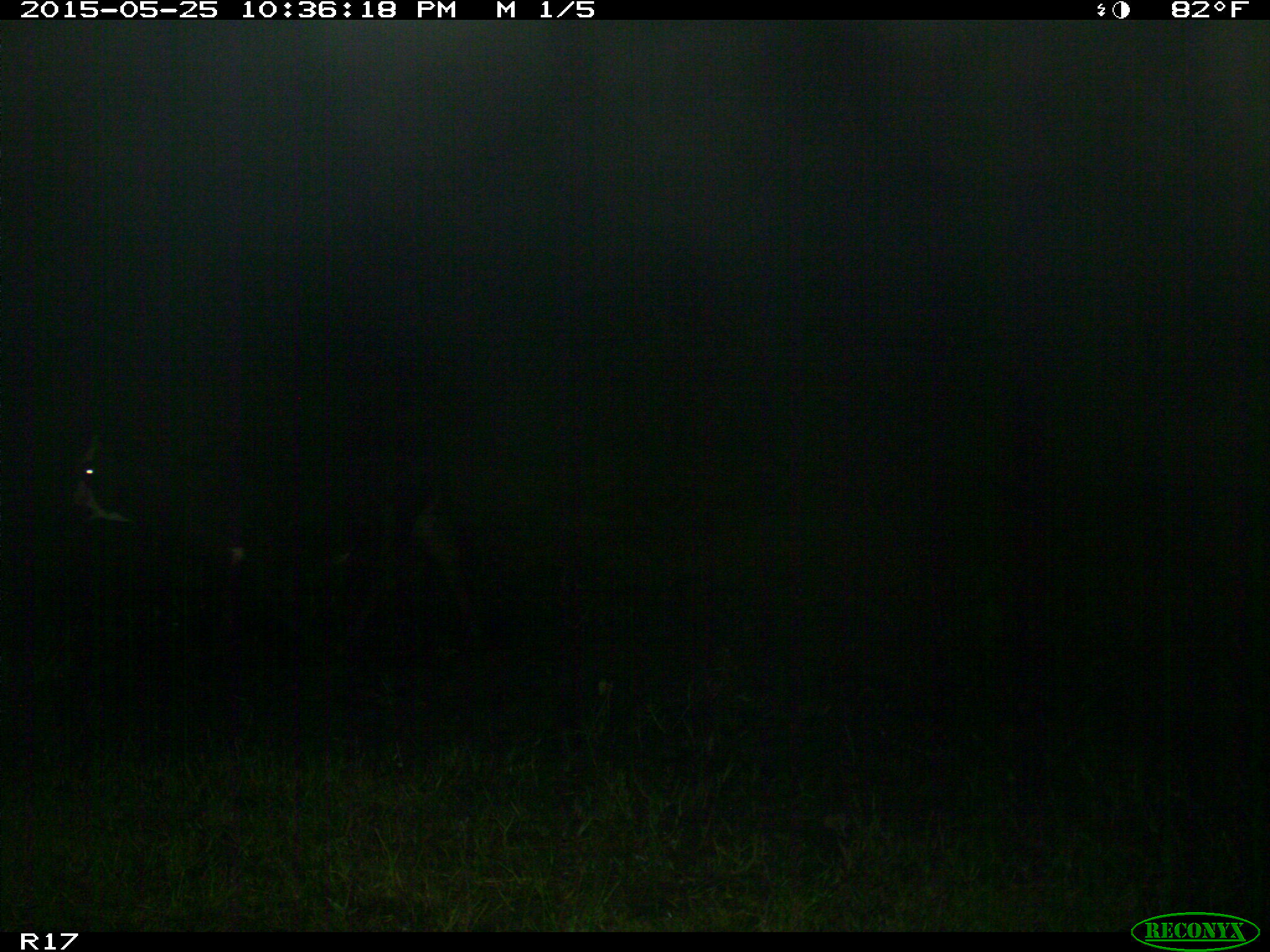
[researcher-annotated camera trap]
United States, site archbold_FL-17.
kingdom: Animalia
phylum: Chordata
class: Mammalia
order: Artiodactyla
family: Bovidae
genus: Bos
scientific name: Bos taurus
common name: domestic cow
Bos taurus (domestic cow).